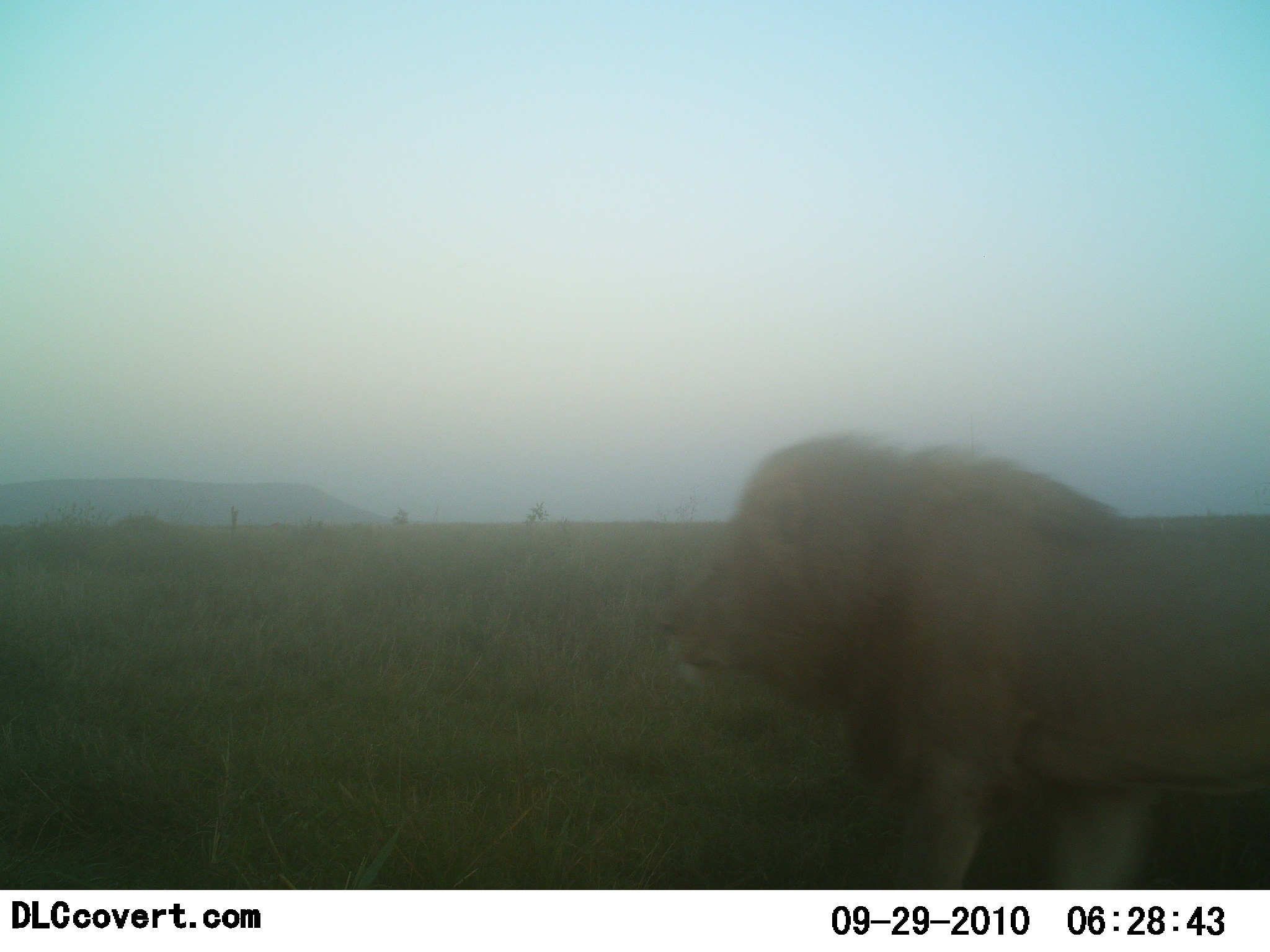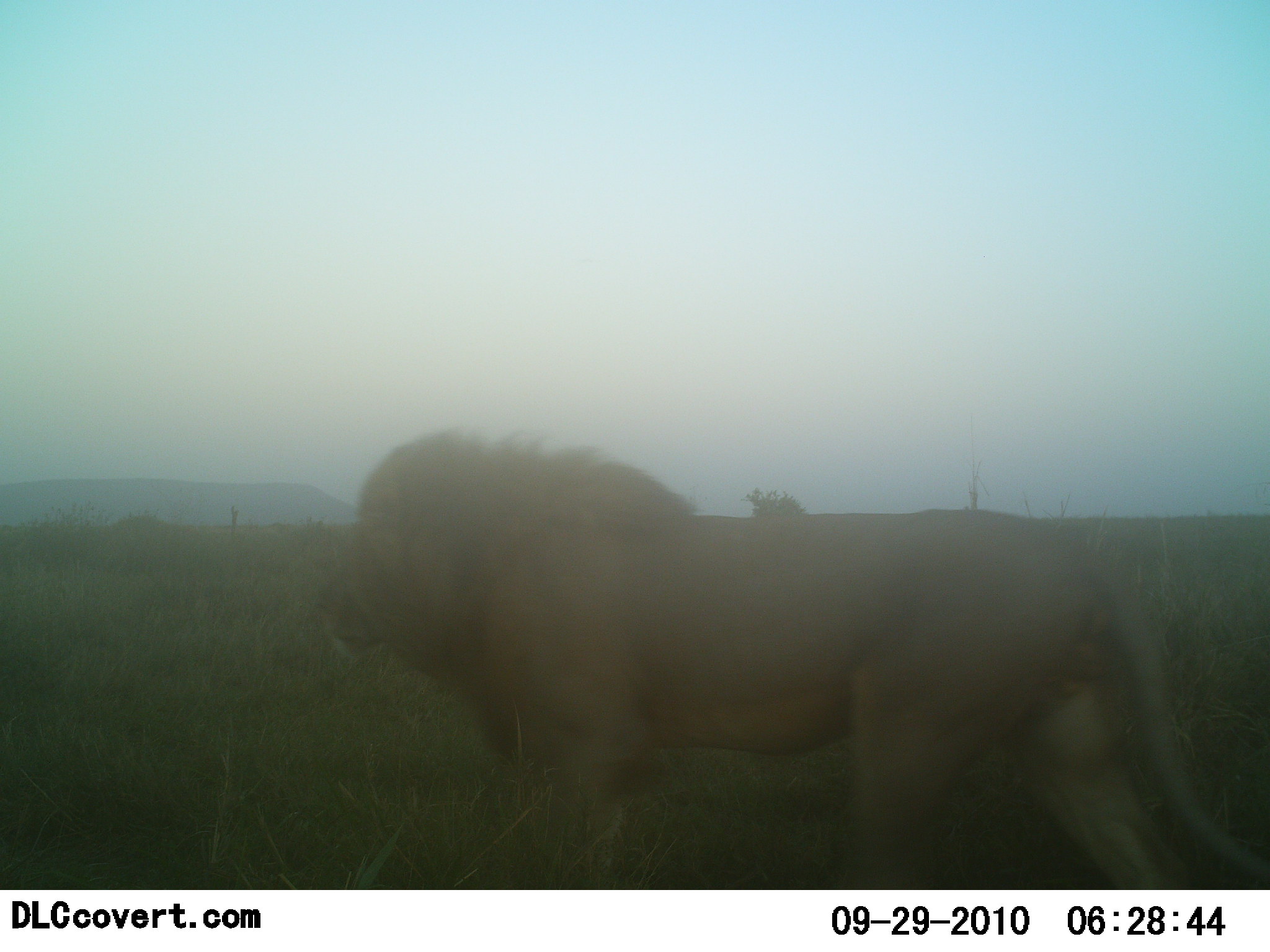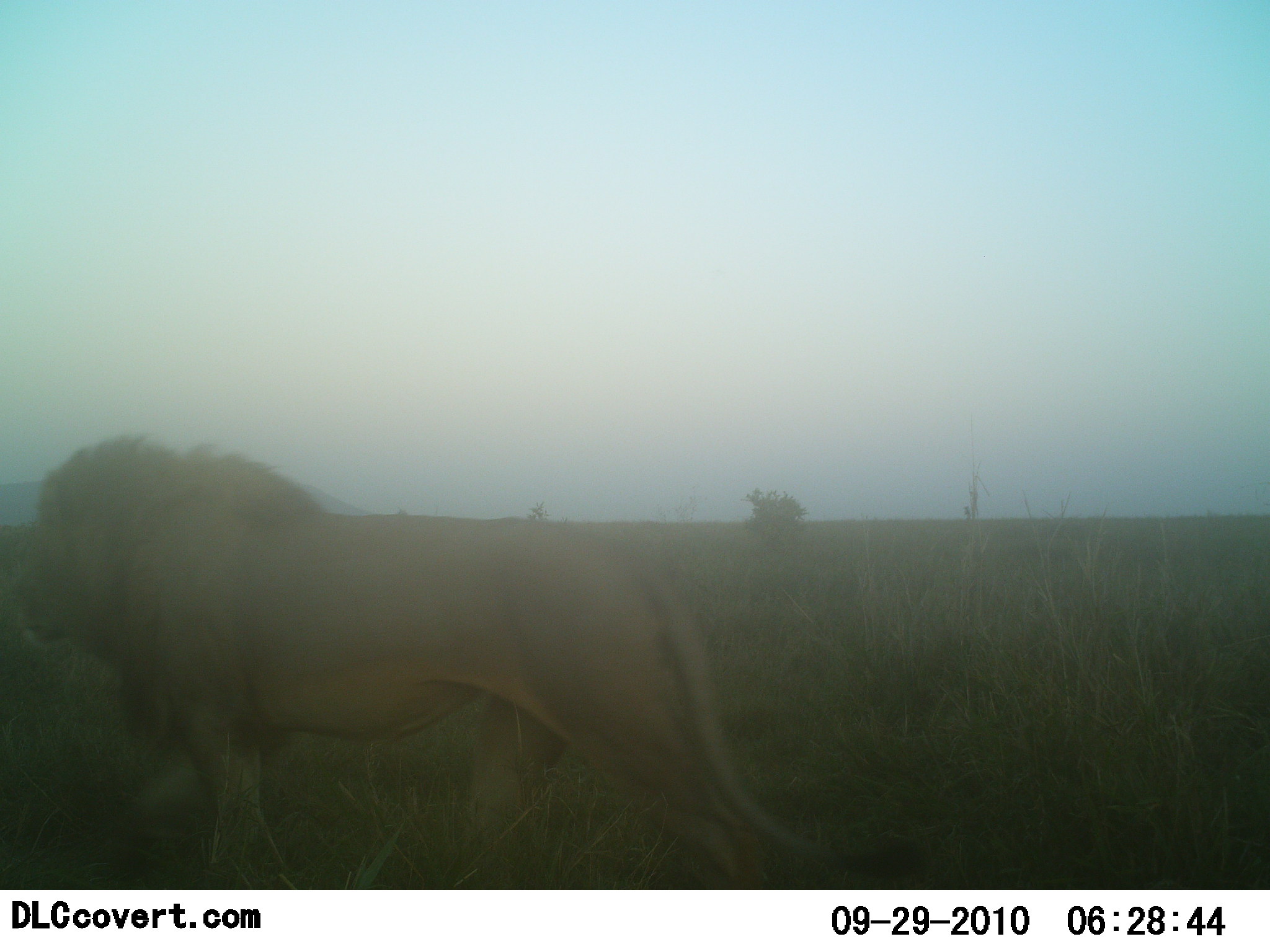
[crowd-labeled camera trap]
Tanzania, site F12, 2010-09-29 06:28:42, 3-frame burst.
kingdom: Animalia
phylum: Chordata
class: Mammalia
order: Carnivora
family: Felidae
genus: Panthera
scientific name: Panthera leo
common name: lion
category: lionmale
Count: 1.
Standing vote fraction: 0%.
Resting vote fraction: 0%.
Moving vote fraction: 100%.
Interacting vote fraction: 0%.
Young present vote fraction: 0%.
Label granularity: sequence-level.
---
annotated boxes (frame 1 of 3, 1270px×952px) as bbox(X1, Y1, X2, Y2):
animal: bbox(660, 429, 1270, 890)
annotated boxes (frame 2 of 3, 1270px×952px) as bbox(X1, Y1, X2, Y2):
animal: bbox(318, 427, 1270, 891)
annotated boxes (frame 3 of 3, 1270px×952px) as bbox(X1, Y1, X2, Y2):
animal: bbox(5, 433, 929, 891)